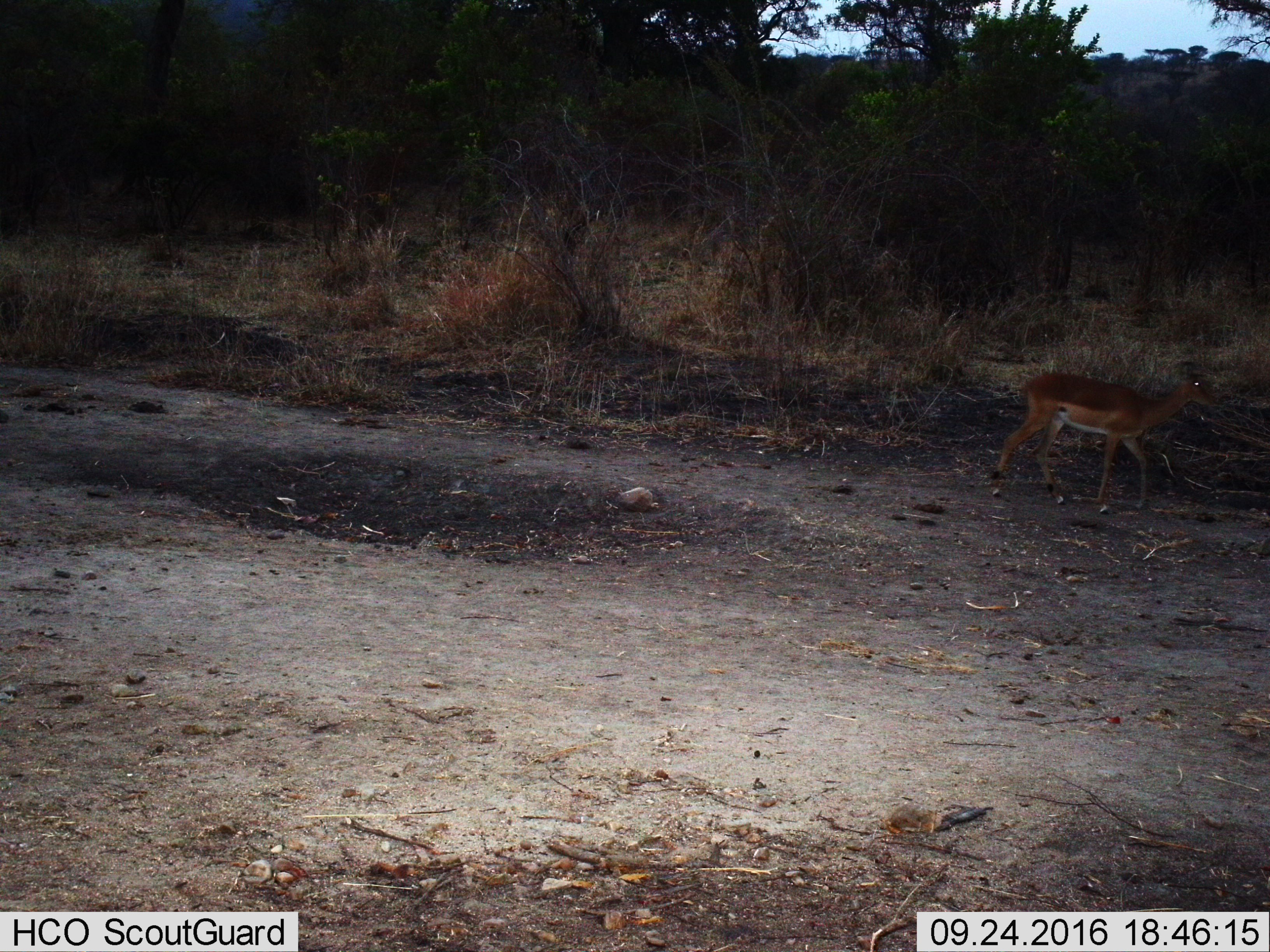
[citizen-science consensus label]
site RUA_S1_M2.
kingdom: Animalia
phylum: Chordata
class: Mammalia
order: Artiodactyla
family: Bovidae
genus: Aepyceros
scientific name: Aepyceros melampus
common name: impala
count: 1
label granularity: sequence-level